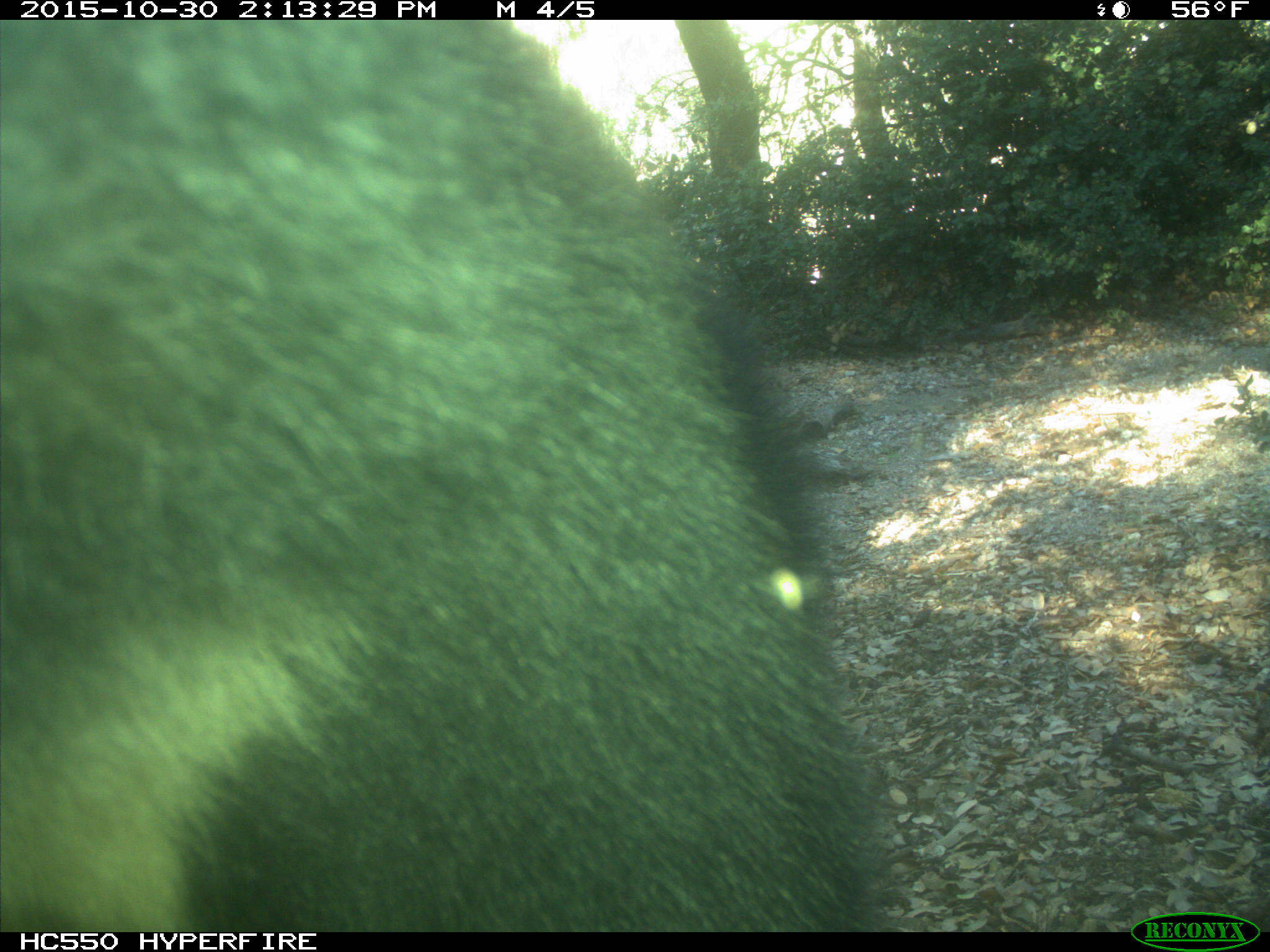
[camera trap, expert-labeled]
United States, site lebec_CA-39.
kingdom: Animalia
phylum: Chordata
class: Mammalia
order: Carnivora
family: Ursidae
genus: Ursus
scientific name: Ursus americanus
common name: american black bear